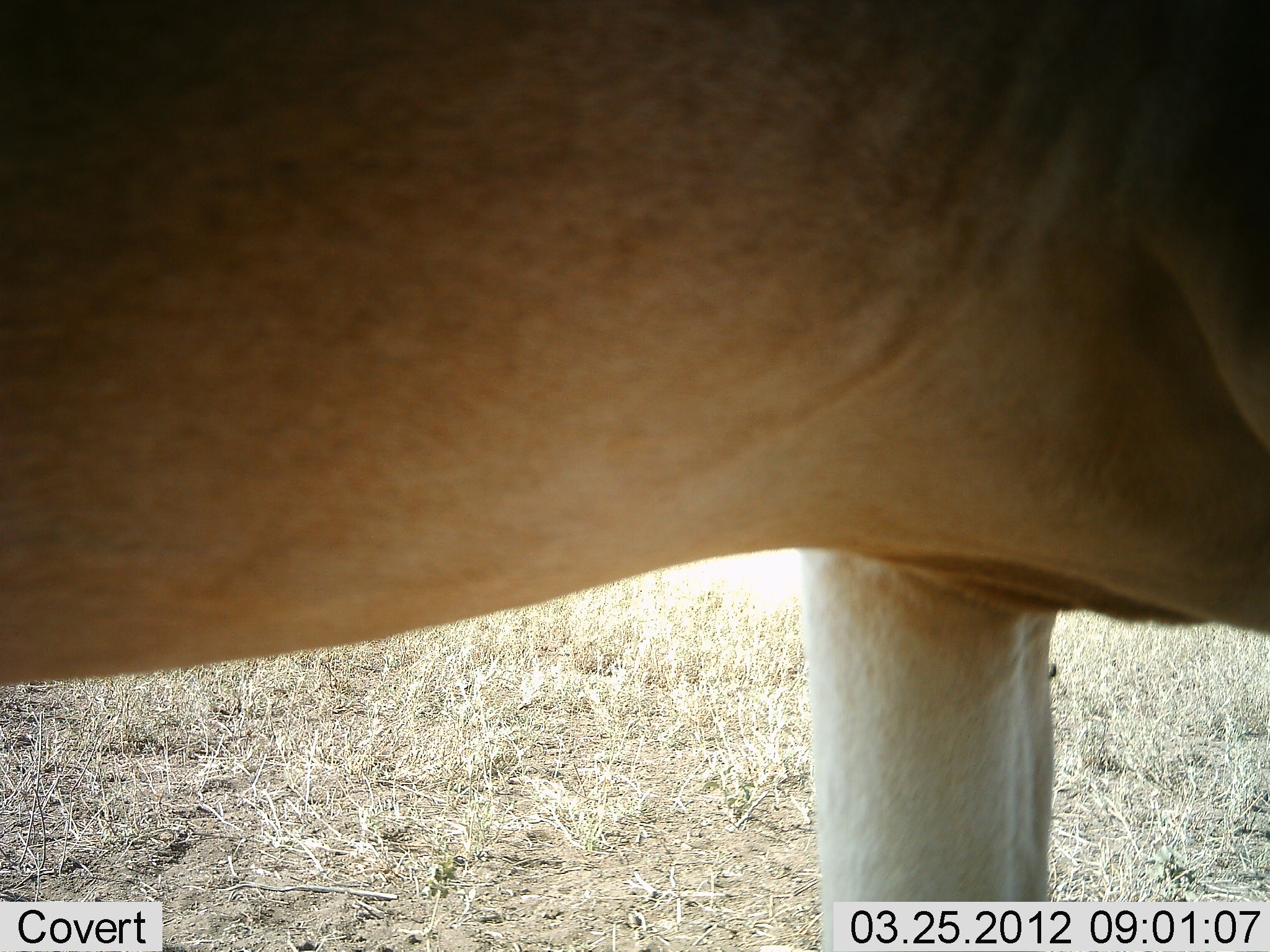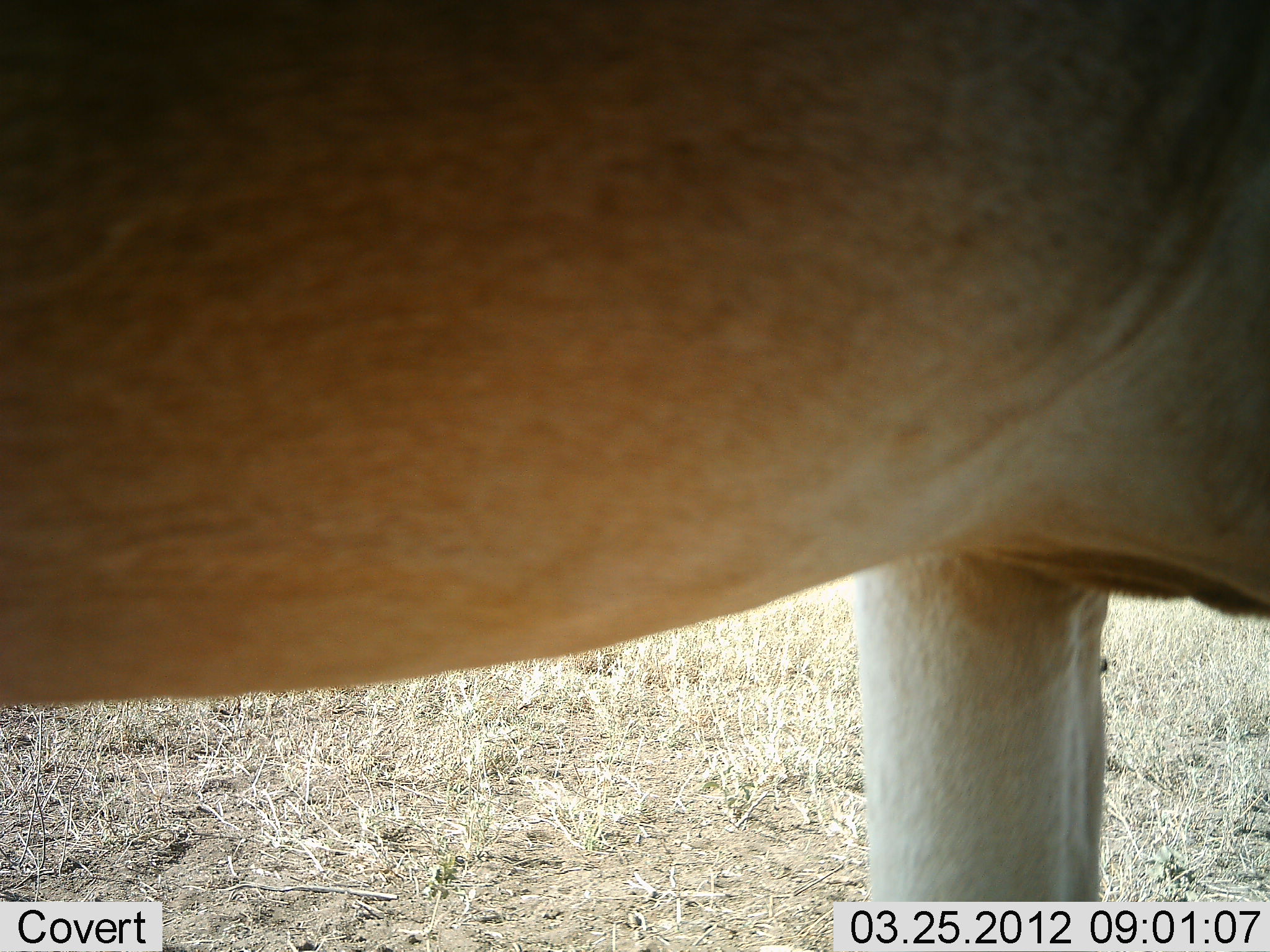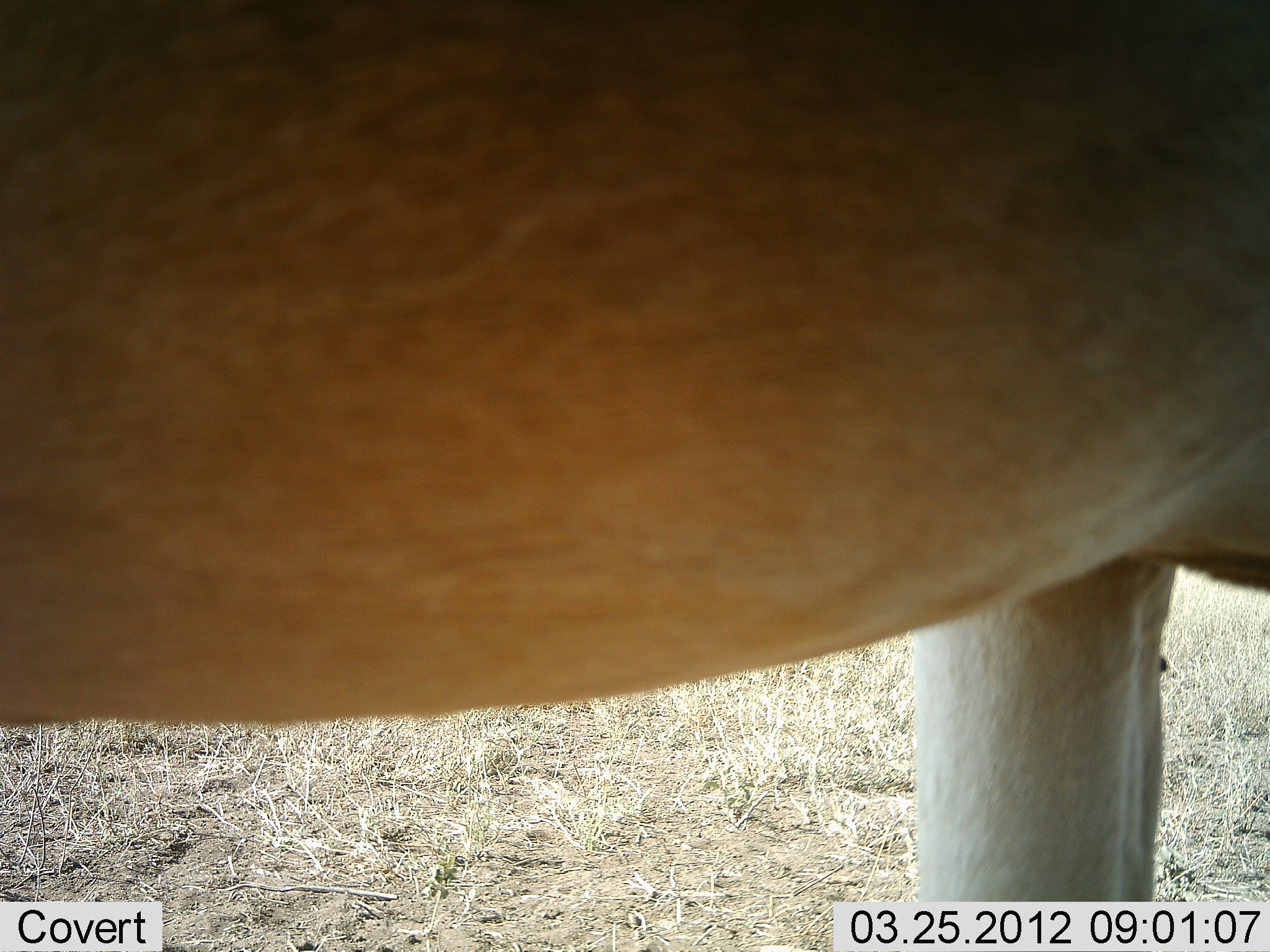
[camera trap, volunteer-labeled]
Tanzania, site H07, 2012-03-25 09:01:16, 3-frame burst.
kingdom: Animalia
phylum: Chordata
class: Mammalia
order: Artiodactyla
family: Bovidae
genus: Alcelaphus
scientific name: Alcelaphus buselaphus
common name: hartebeest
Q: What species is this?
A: Hartebeest (Alcelaphus buselaphus).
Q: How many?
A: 1.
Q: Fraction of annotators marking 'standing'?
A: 100%.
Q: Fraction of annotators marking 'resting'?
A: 0%.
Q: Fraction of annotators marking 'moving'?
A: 0%.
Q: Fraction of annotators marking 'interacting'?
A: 0%.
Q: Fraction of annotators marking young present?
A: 0%.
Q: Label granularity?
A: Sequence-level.